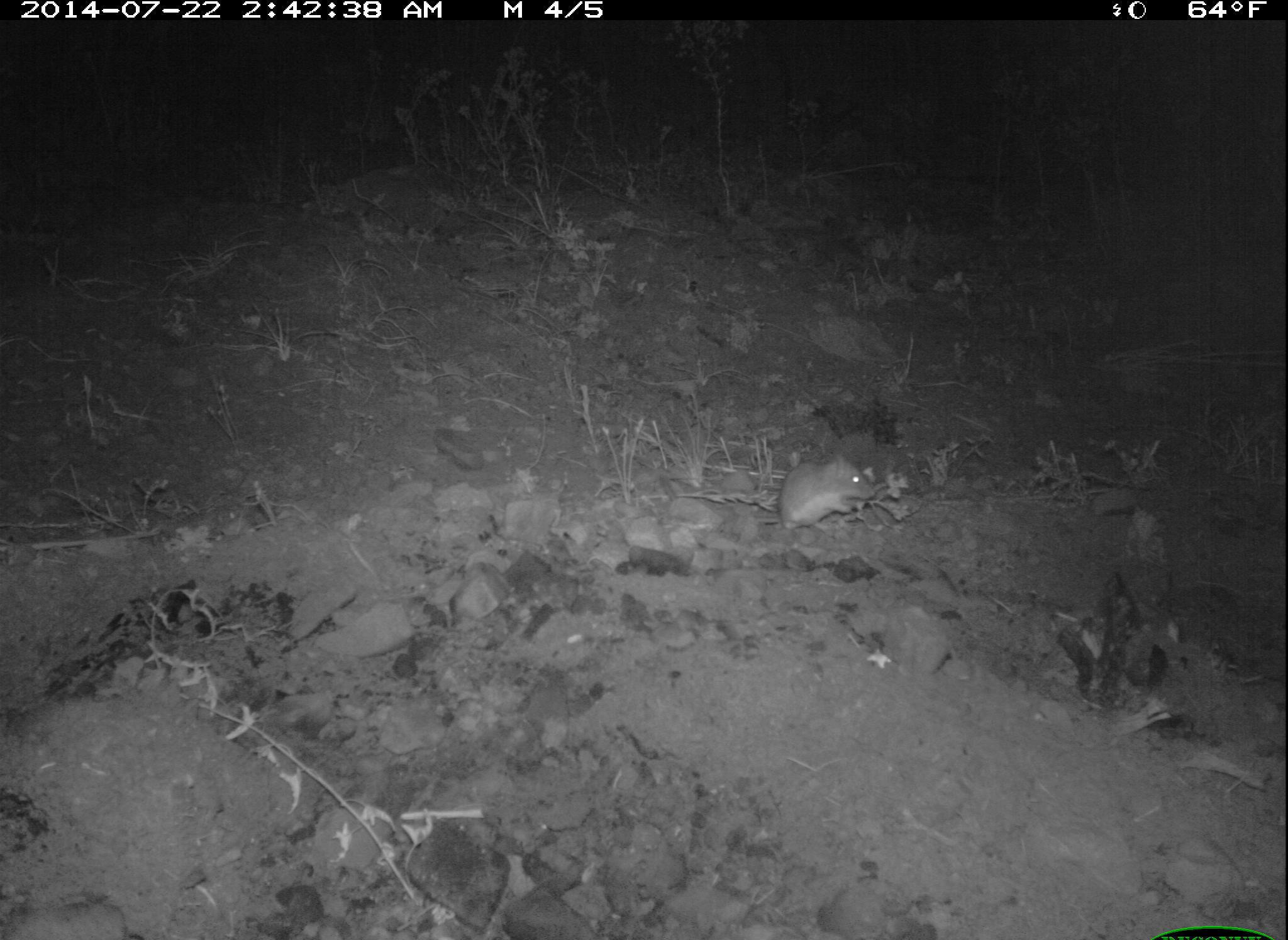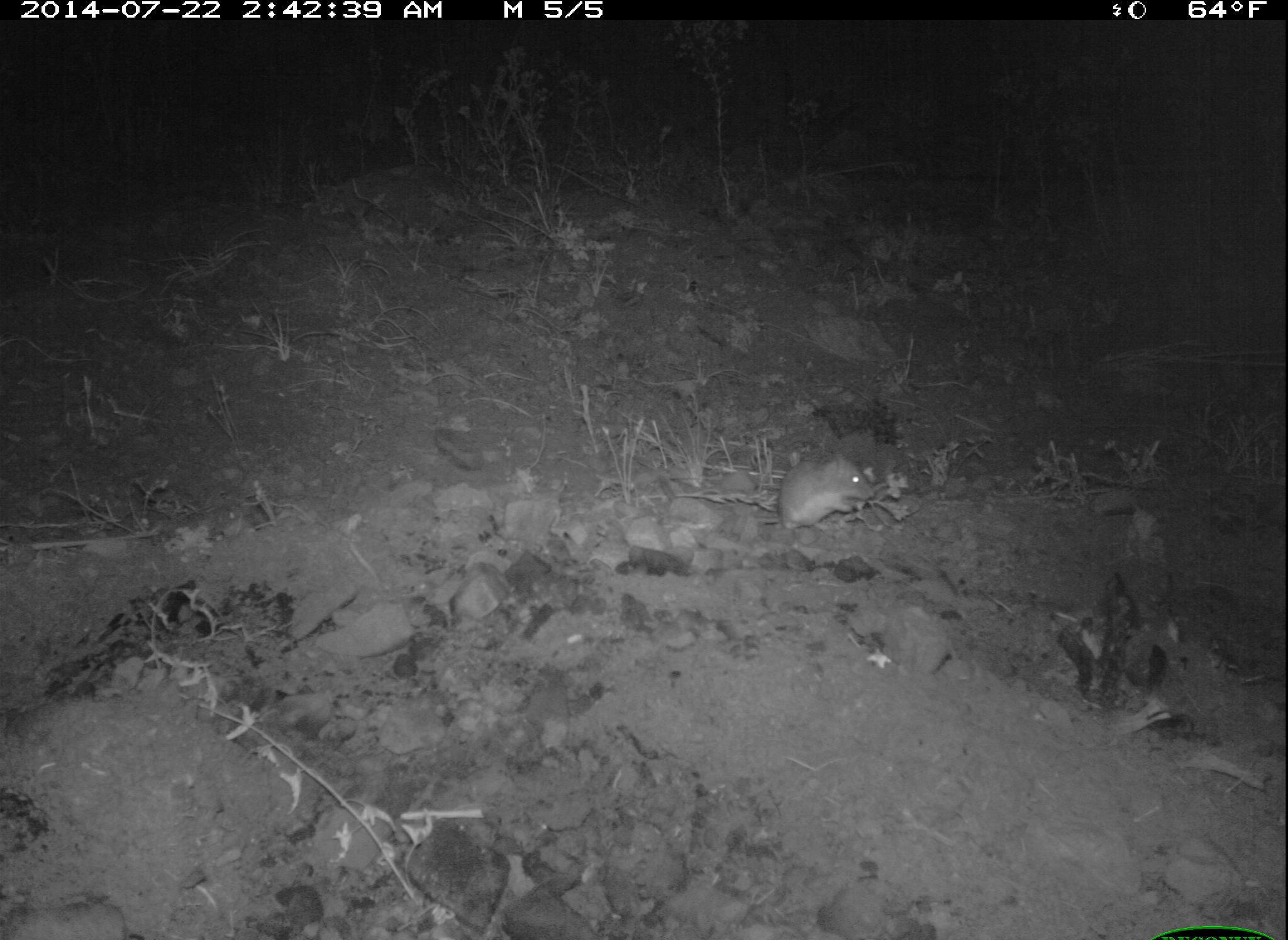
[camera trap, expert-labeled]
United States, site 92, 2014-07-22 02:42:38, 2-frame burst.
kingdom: Animalia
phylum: Chordata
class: Mammalia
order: Rodentia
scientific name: Rodentia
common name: rodent